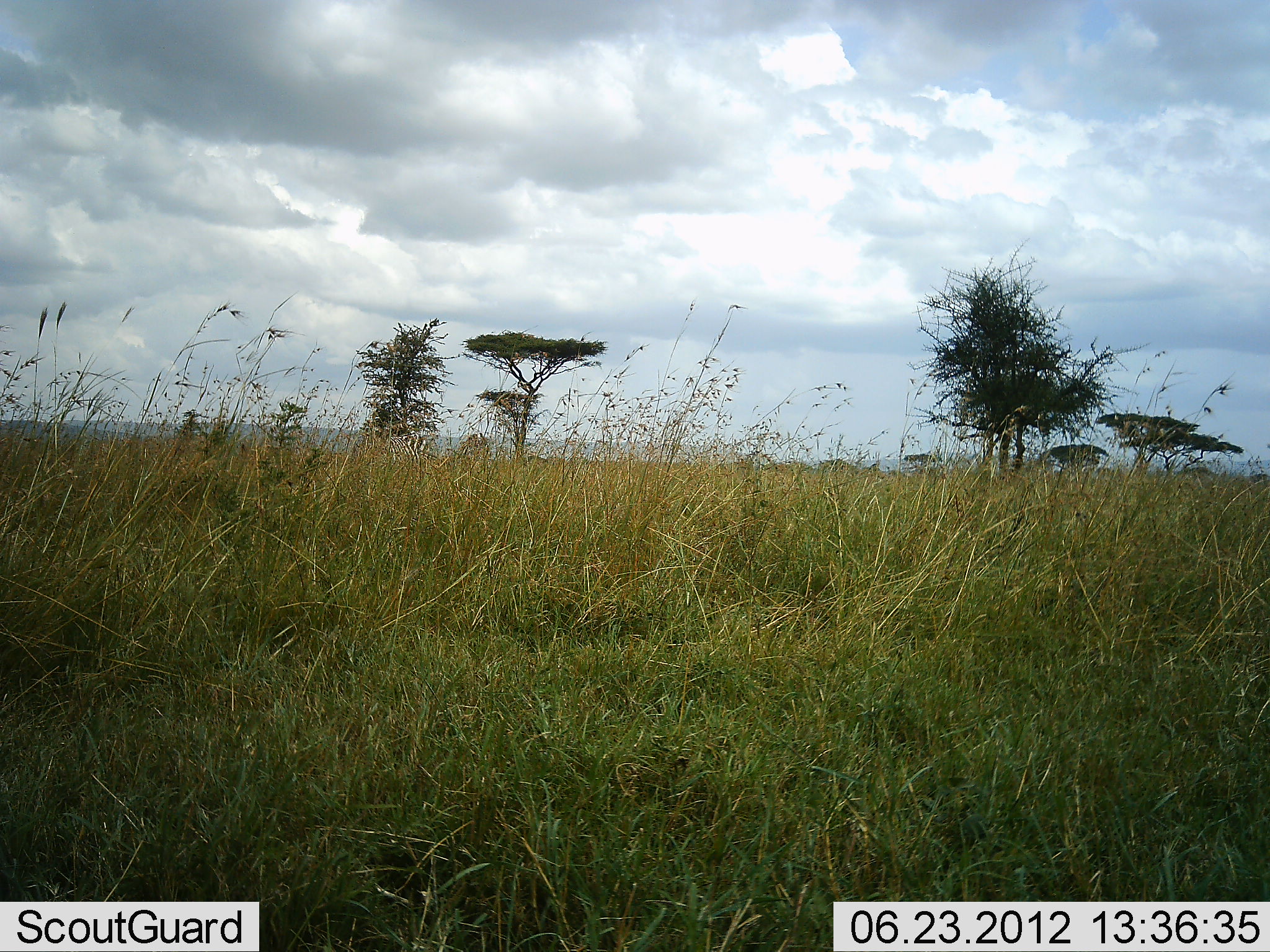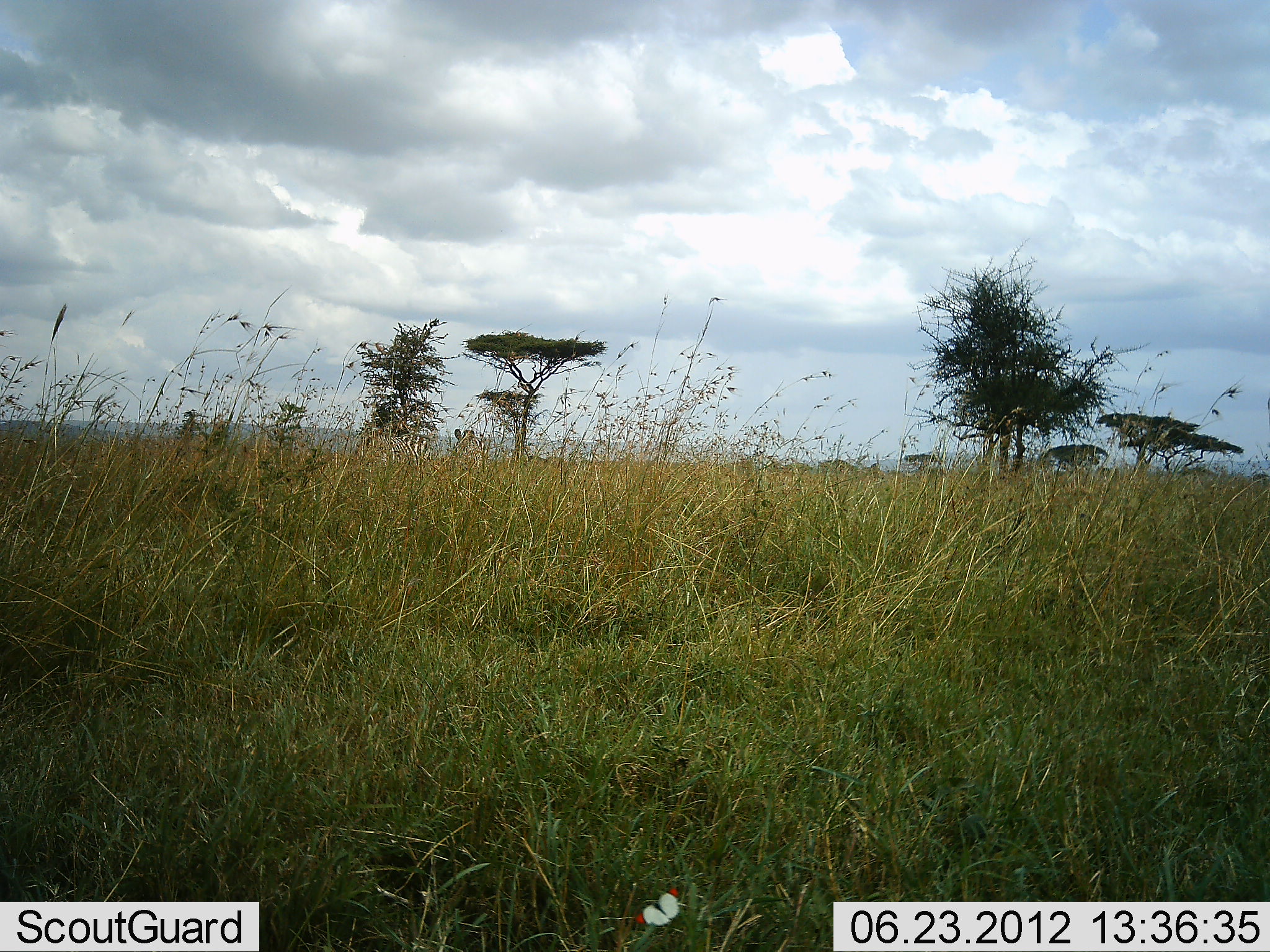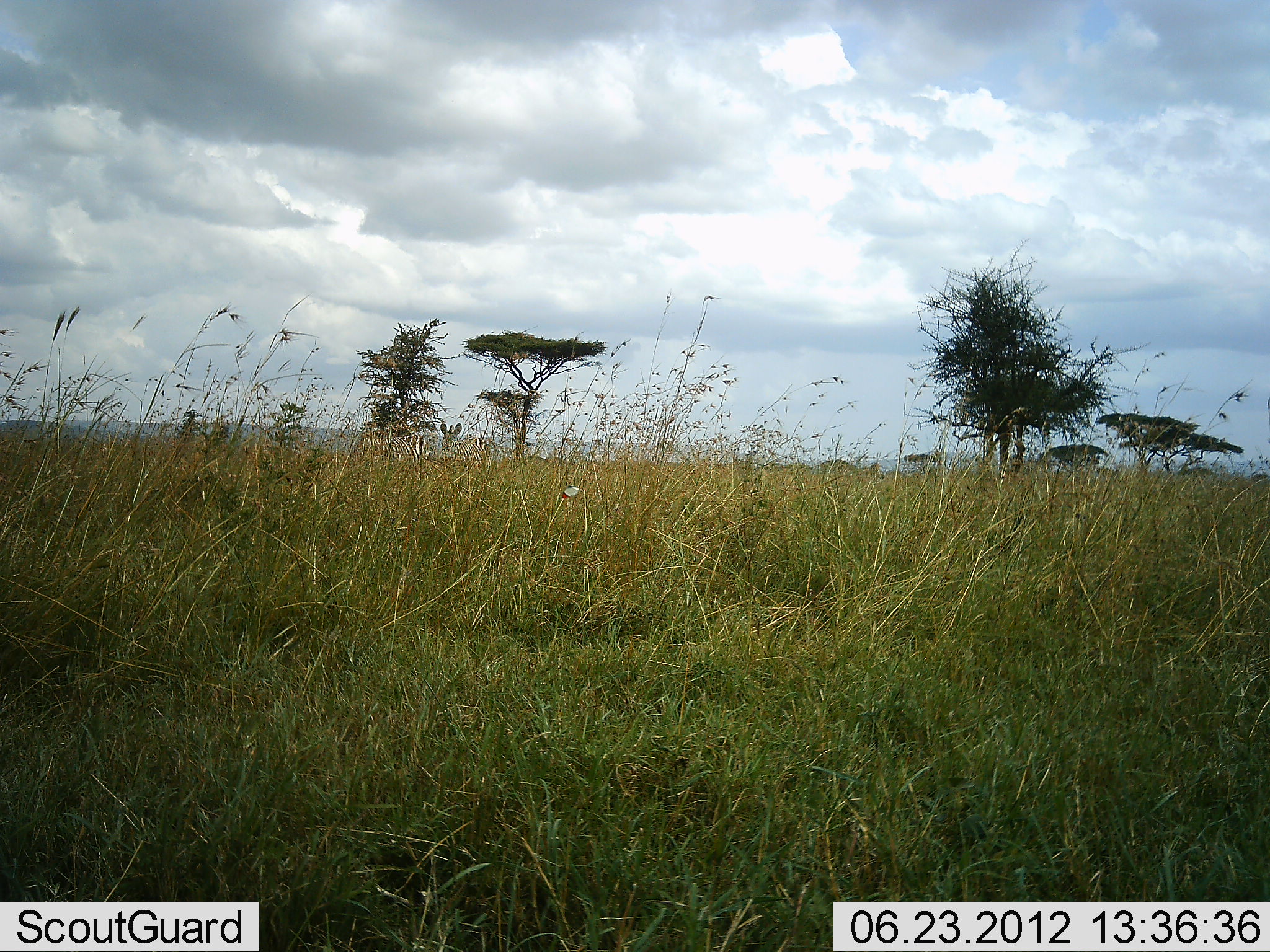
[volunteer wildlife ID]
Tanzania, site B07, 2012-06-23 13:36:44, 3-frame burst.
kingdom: Animalia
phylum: Chordata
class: Mammalia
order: Perissodactyla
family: Equidae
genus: Equus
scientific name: Equus quagga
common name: plains zebra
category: zebra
Zebra (plains zebra) (Equus quagga), count 2. Behavior (volunteer vote fractions): standing 90%, resting 0%, moving 20%, interacting 0%. Young present (vote fraction): 0%. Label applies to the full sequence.